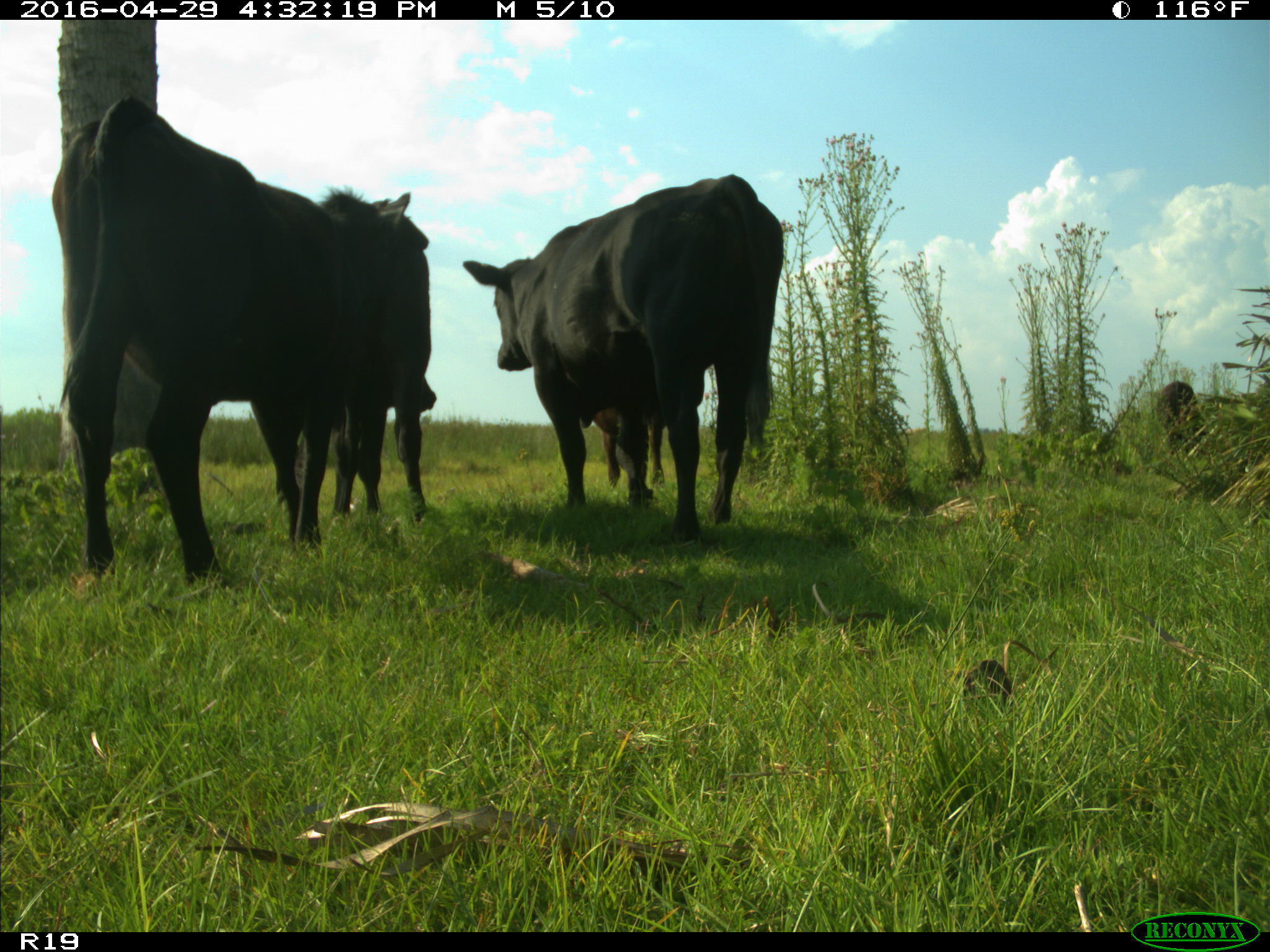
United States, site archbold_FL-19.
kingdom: Animalia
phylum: Chordata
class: Mammalia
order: Artiodactyla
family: Bovidae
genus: Bos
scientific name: Bos taurus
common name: domestic cow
Bos taurus (domestic cow).